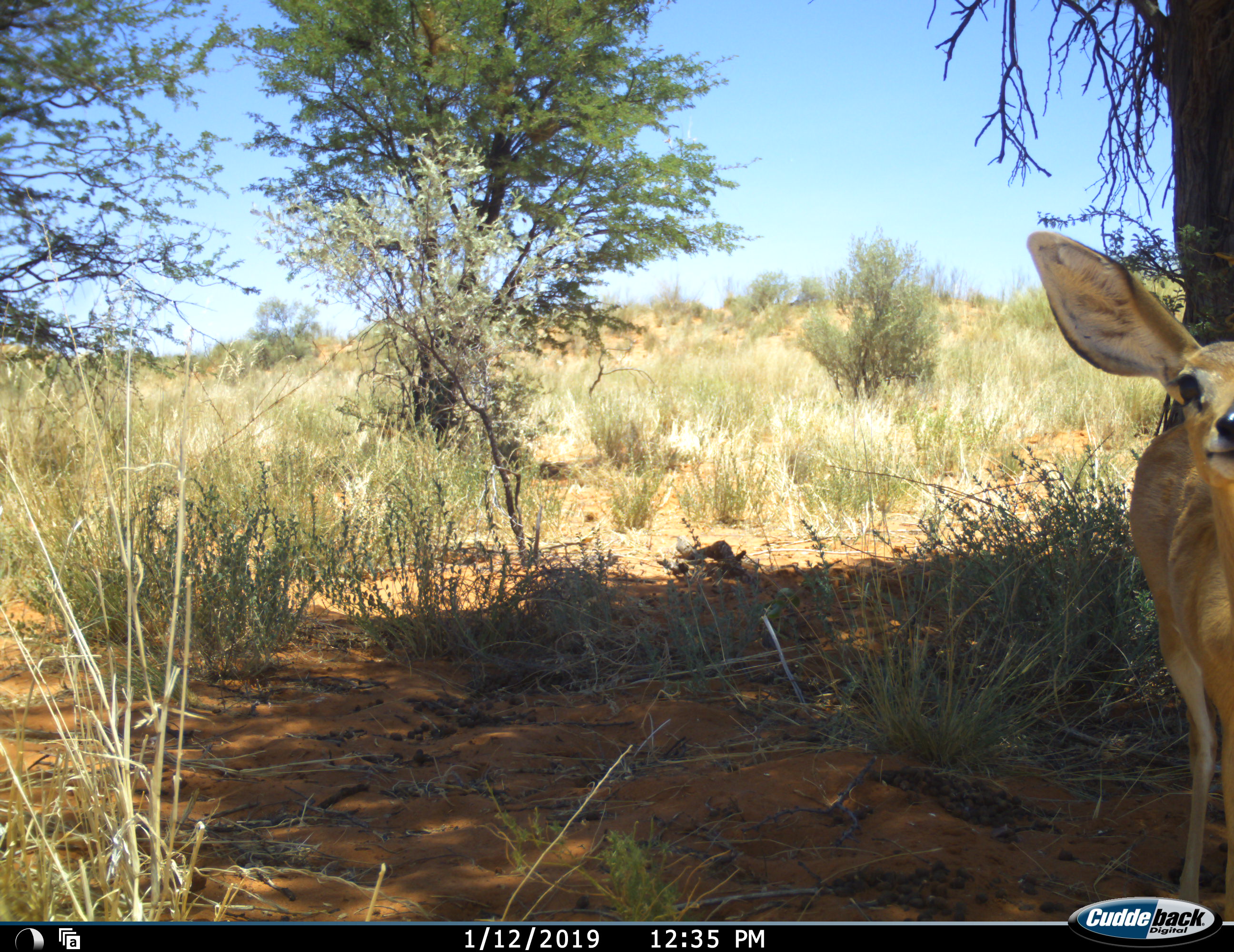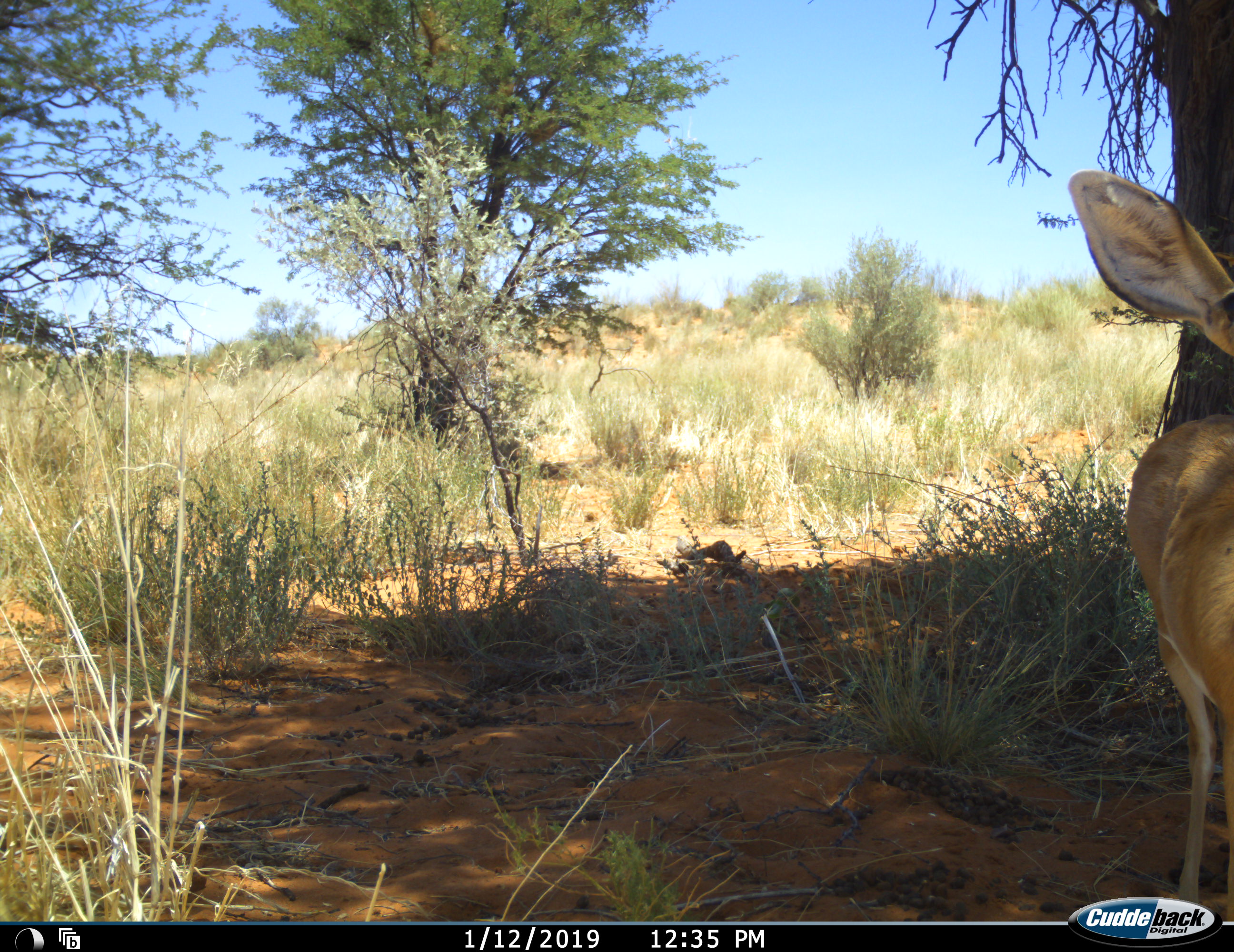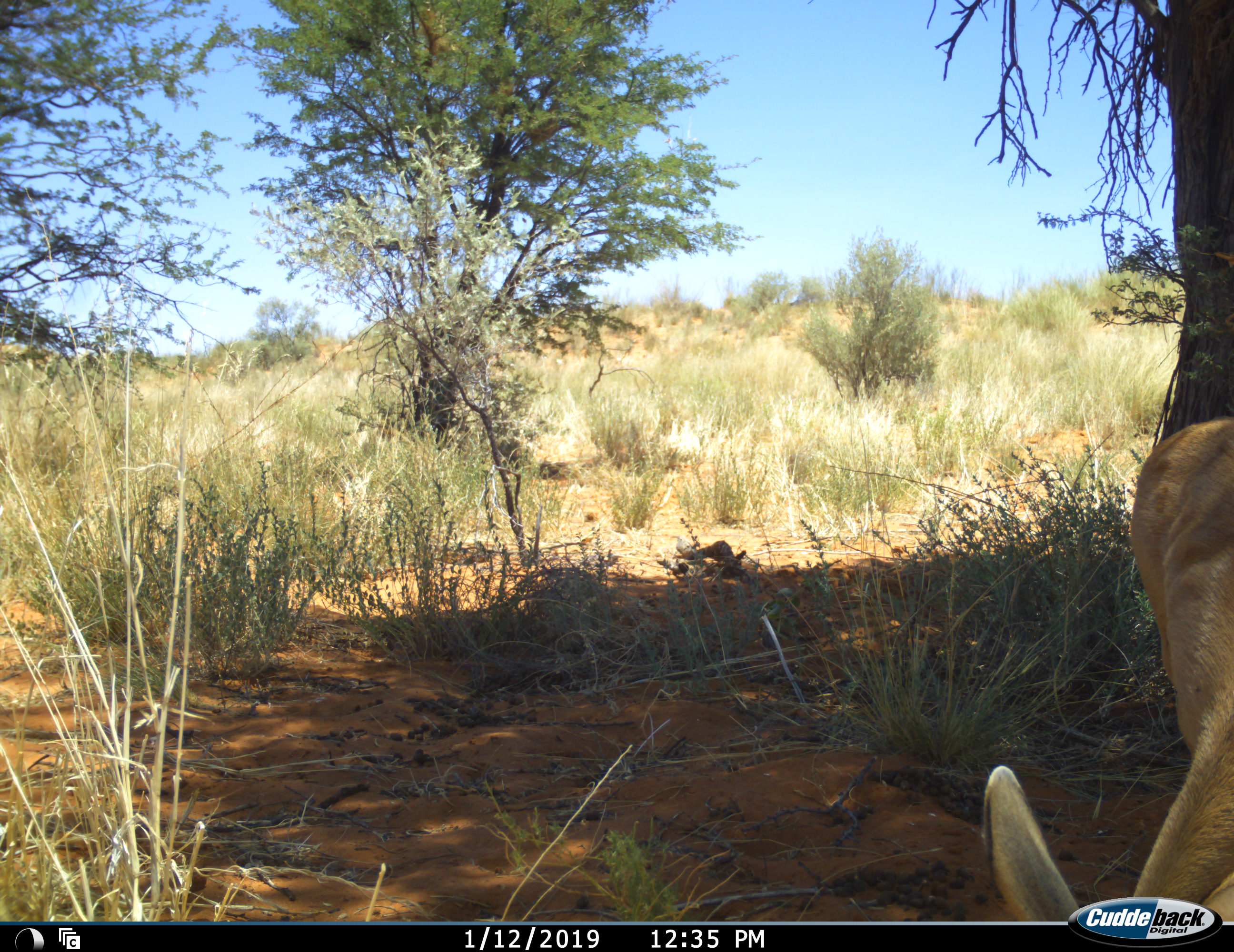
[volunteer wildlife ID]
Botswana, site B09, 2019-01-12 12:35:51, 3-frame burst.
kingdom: Animalia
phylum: Chordata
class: Mammalia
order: Artiodactyla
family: Bovidae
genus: Raphicerus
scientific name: Raphicerus campestris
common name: steenbok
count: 1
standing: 80%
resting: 0%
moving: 10%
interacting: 0%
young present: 0%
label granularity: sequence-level